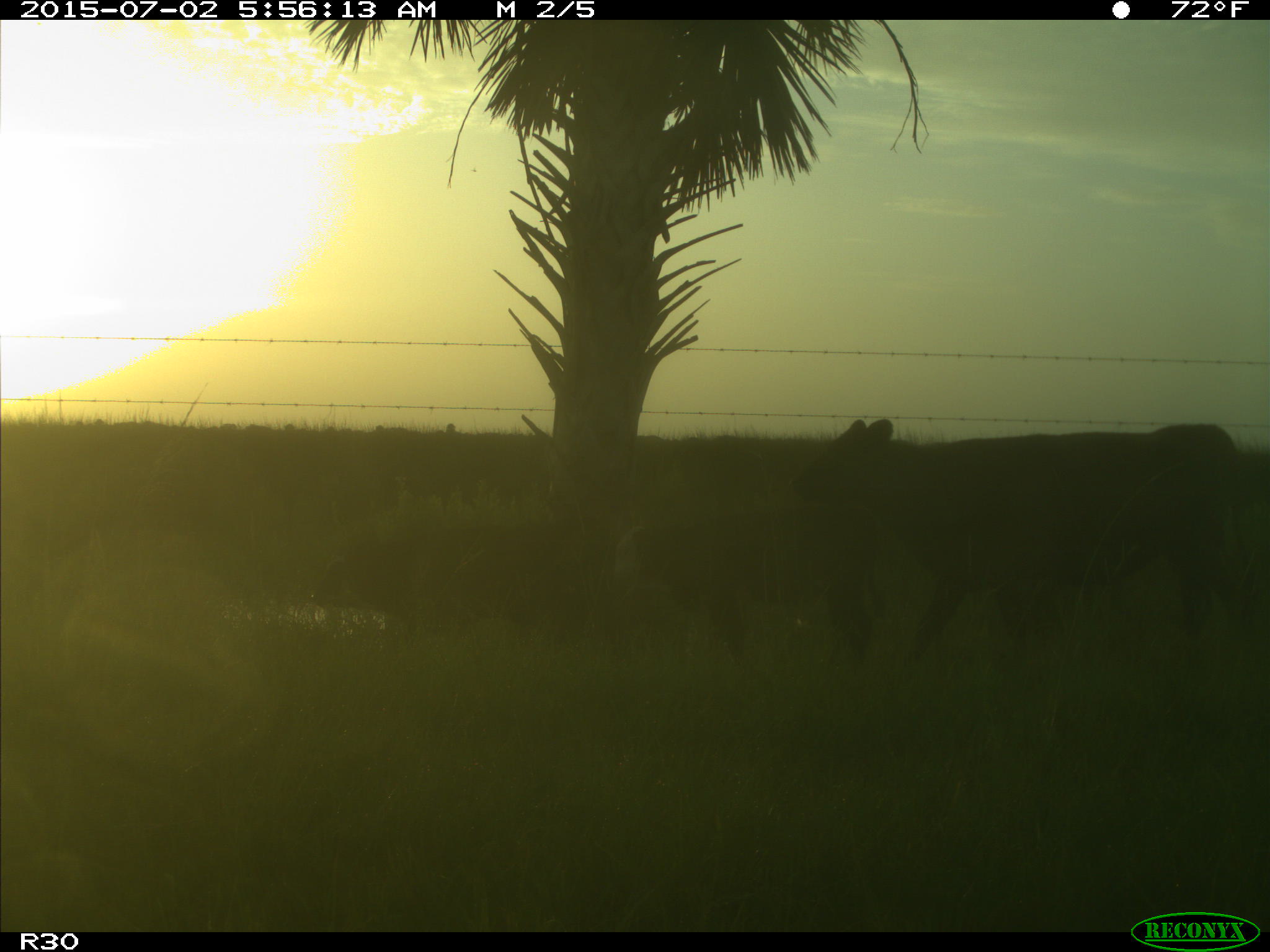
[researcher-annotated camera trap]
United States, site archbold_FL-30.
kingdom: Animalia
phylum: Chordata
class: Mammalia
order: Artiodactyla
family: Bovidae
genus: Bos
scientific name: Bos taurus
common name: domestic cow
Bos taurus (domestic cow).